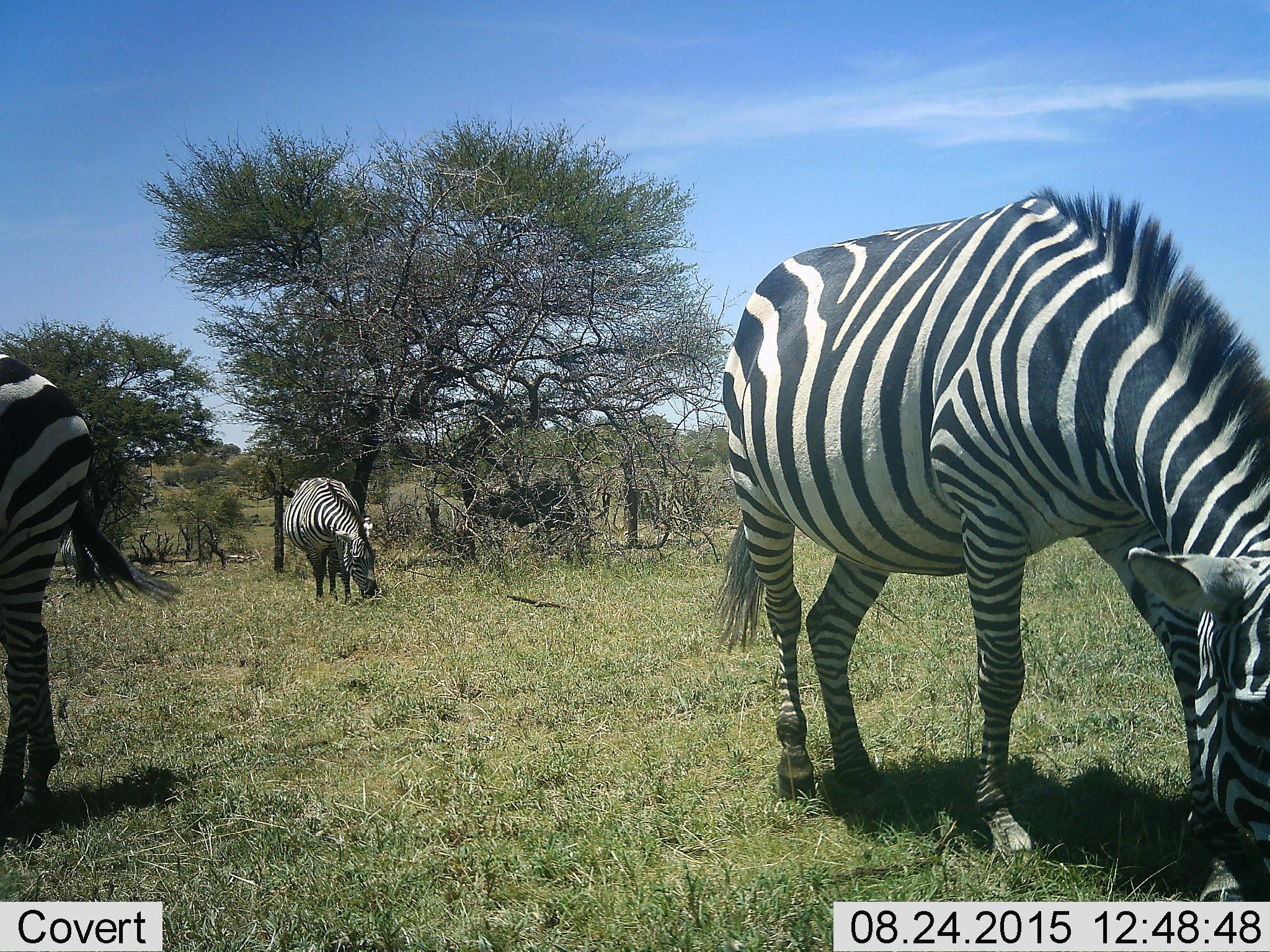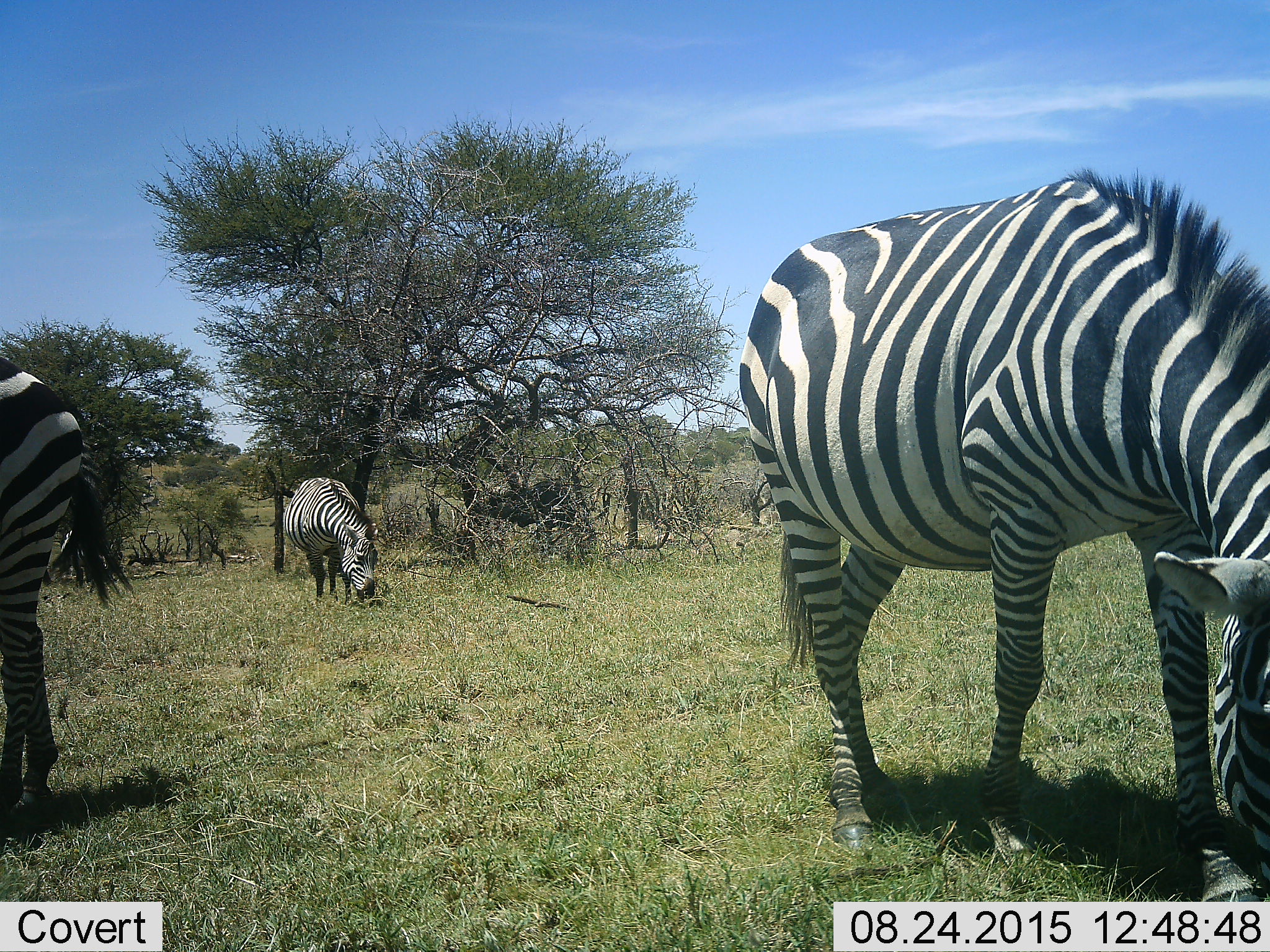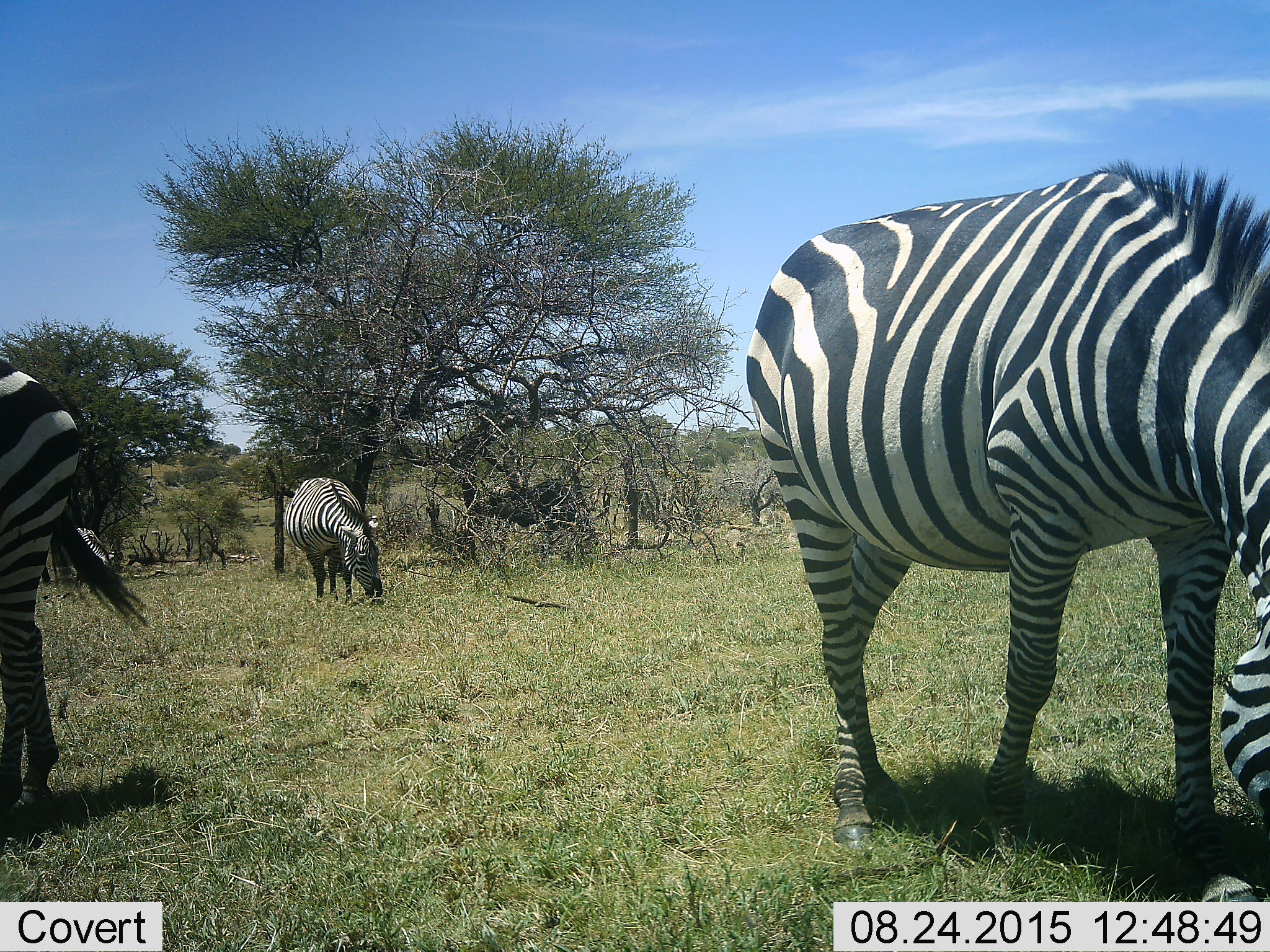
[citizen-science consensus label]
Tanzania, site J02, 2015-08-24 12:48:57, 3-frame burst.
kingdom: Animalia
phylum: Chordata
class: Mammalia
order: Perissodactyla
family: Equidae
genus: Equus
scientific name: Equus quagga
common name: plains zebra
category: zebra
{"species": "zebra (plains zebra) (Equus quagga)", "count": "3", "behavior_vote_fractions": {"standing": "10%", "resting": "0%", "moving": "0%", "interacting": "0%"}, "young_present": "0%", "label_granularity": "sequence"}